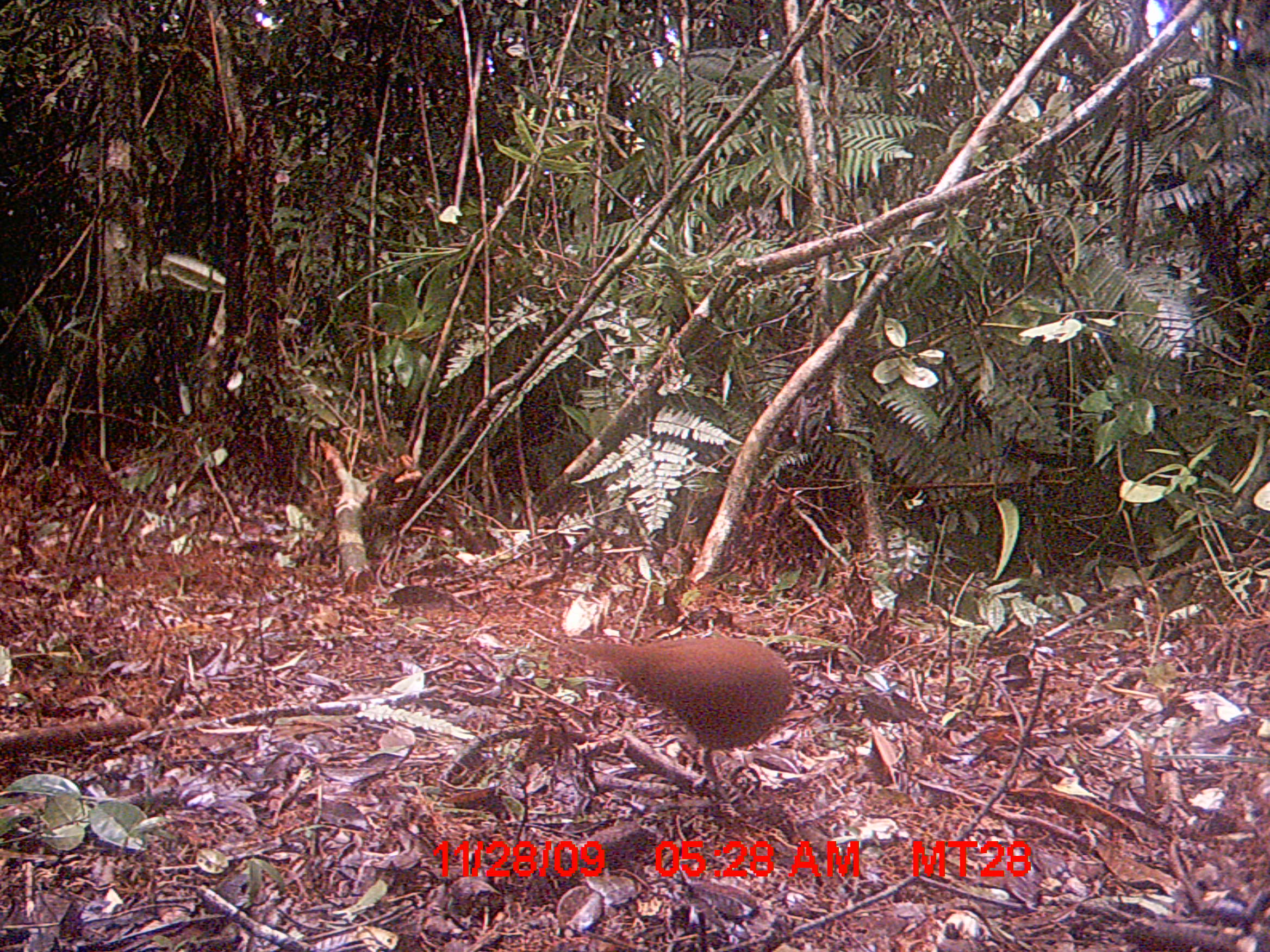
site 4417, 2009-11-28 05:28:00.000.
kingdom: Animalia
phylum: Chordata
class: Aves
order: Gruiformes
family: Sarothruridae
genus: Mentocrex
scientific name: Mentocrex kioloides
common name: madagascar wood rail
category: canirallus kioloides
Canirallus kioloides (madagascar wood rail) (Mentocrex kioloides), count 1.